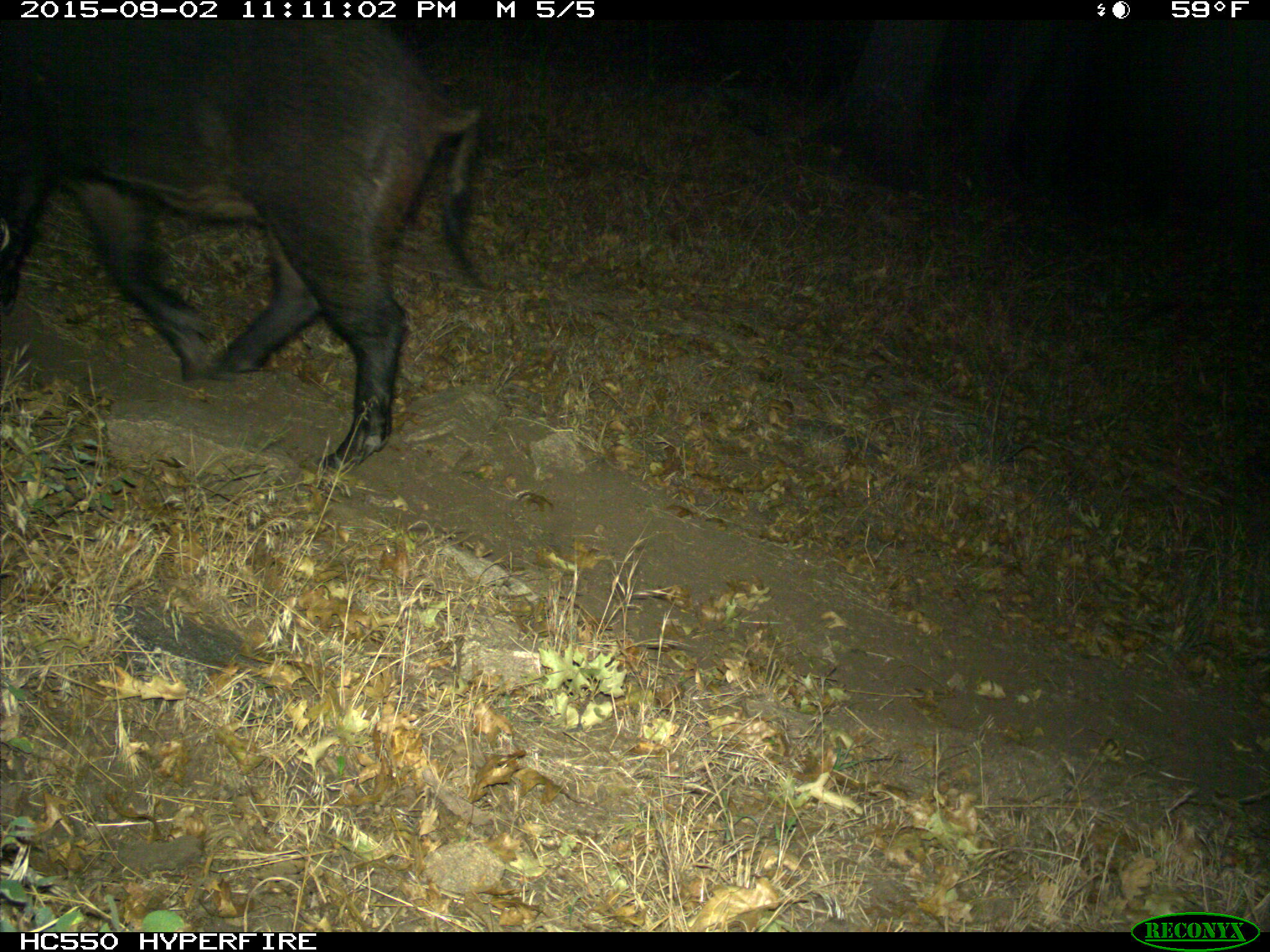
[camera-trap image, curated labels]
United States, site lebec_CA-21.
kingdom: Animalia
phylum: Chordata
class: Mammalia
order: Artiodactyla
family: Suidae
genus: Sus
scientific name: Sus scrofa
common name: wild boar